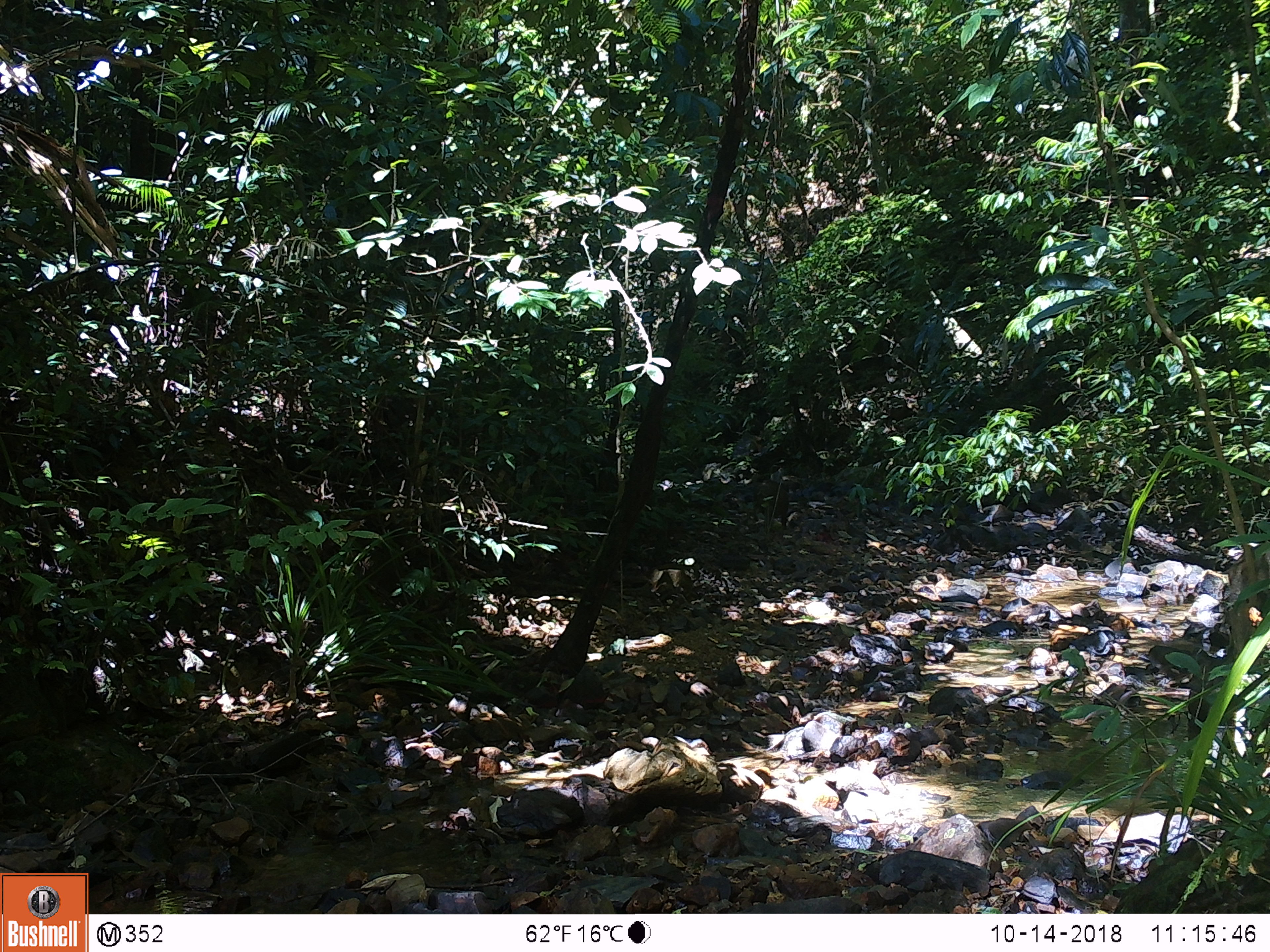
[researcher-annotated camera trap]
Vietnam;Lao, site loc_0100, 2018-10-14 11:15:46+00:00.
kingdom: Animalia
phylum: Chordata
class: Mammalia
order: Artiodactyla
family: Suidae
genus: Sus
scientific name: Sus scrofa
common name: eurasian wild pig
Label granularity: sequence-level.